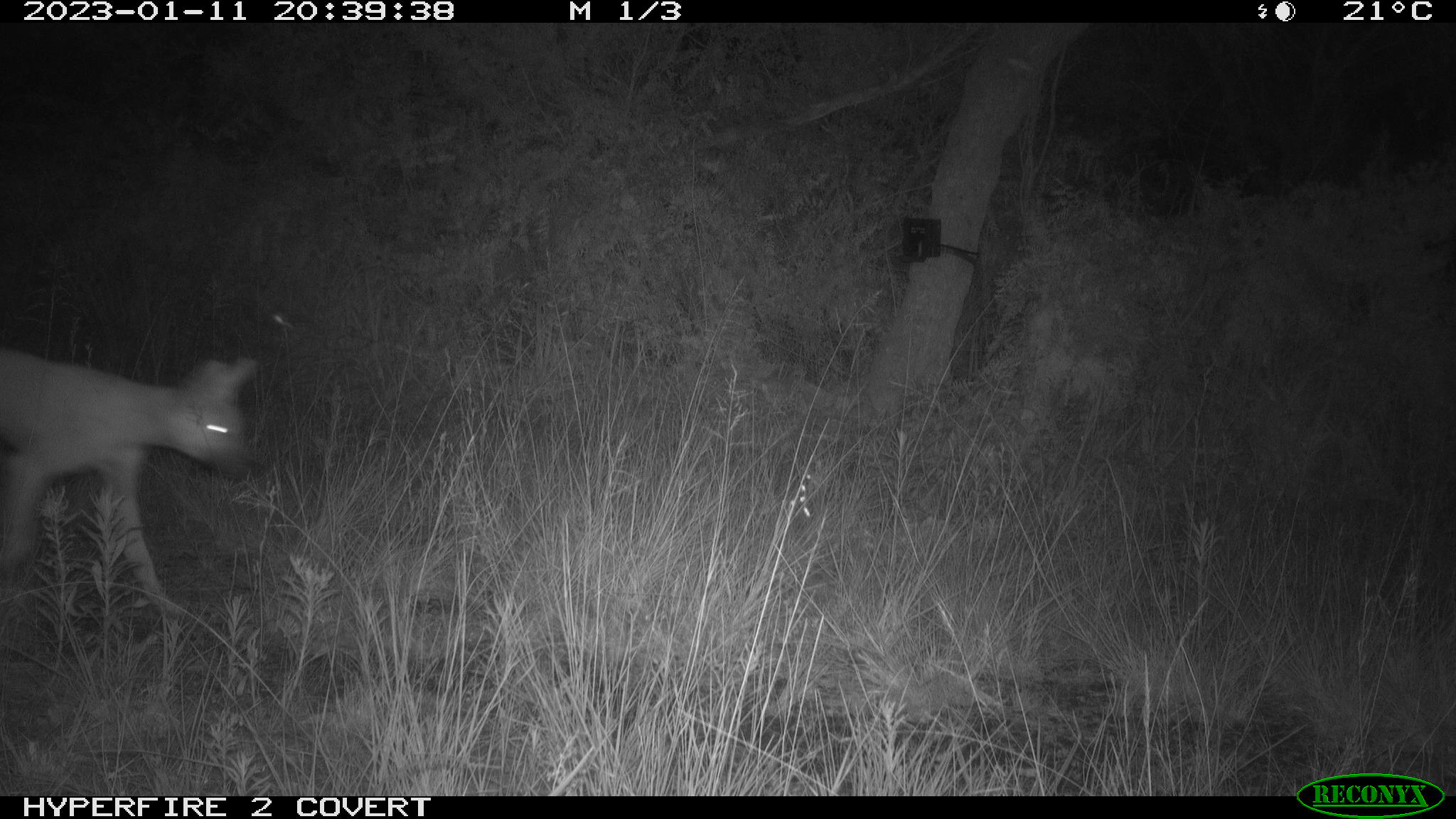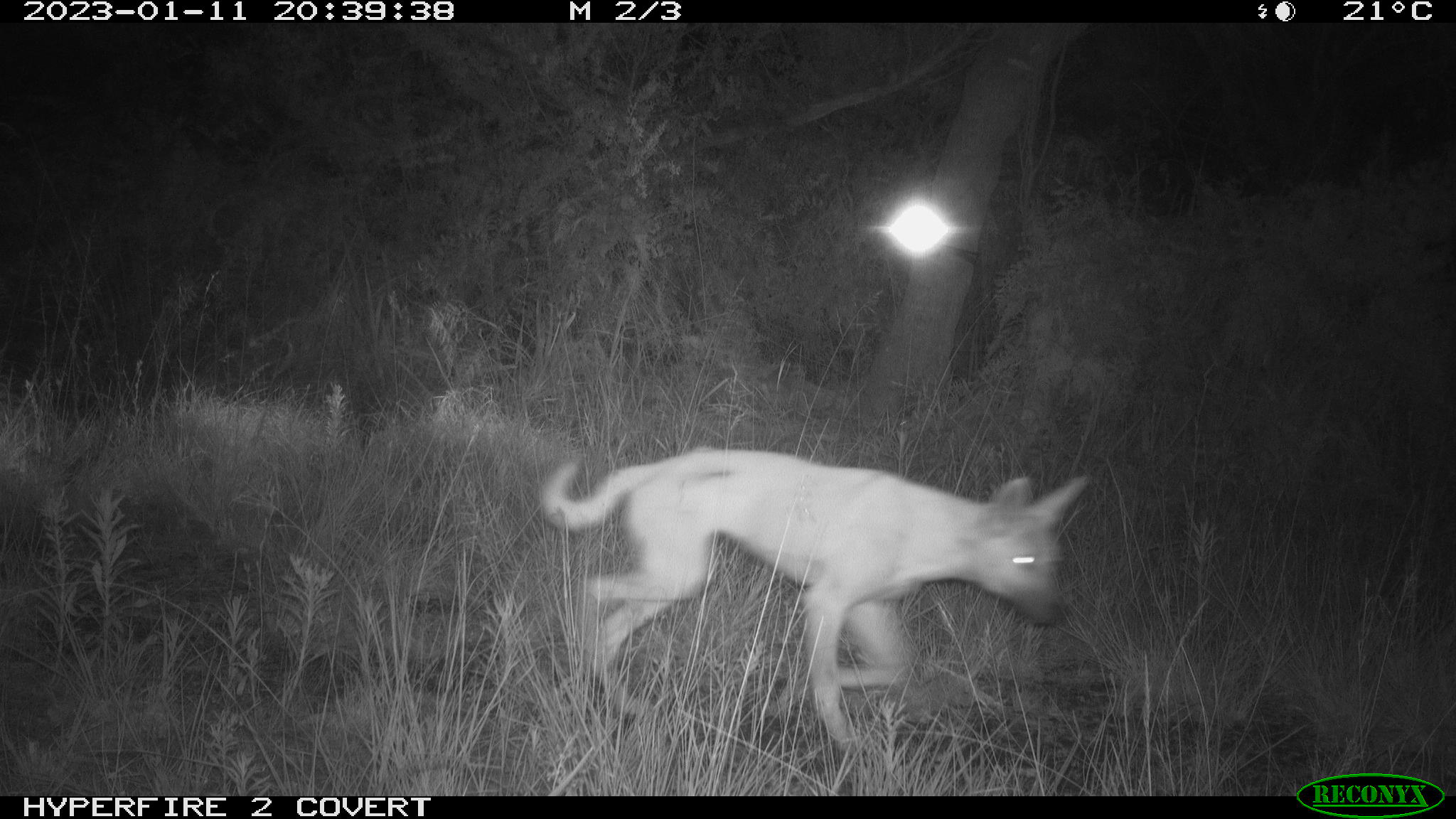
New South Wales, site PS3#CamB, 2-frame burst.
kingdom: Animalia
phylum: Chordata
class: Mammalia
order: Carnivora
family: Canidae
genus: Canis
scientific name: Canis familiaris dingo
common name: dingo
Dingo (Canis familiaris dingo).